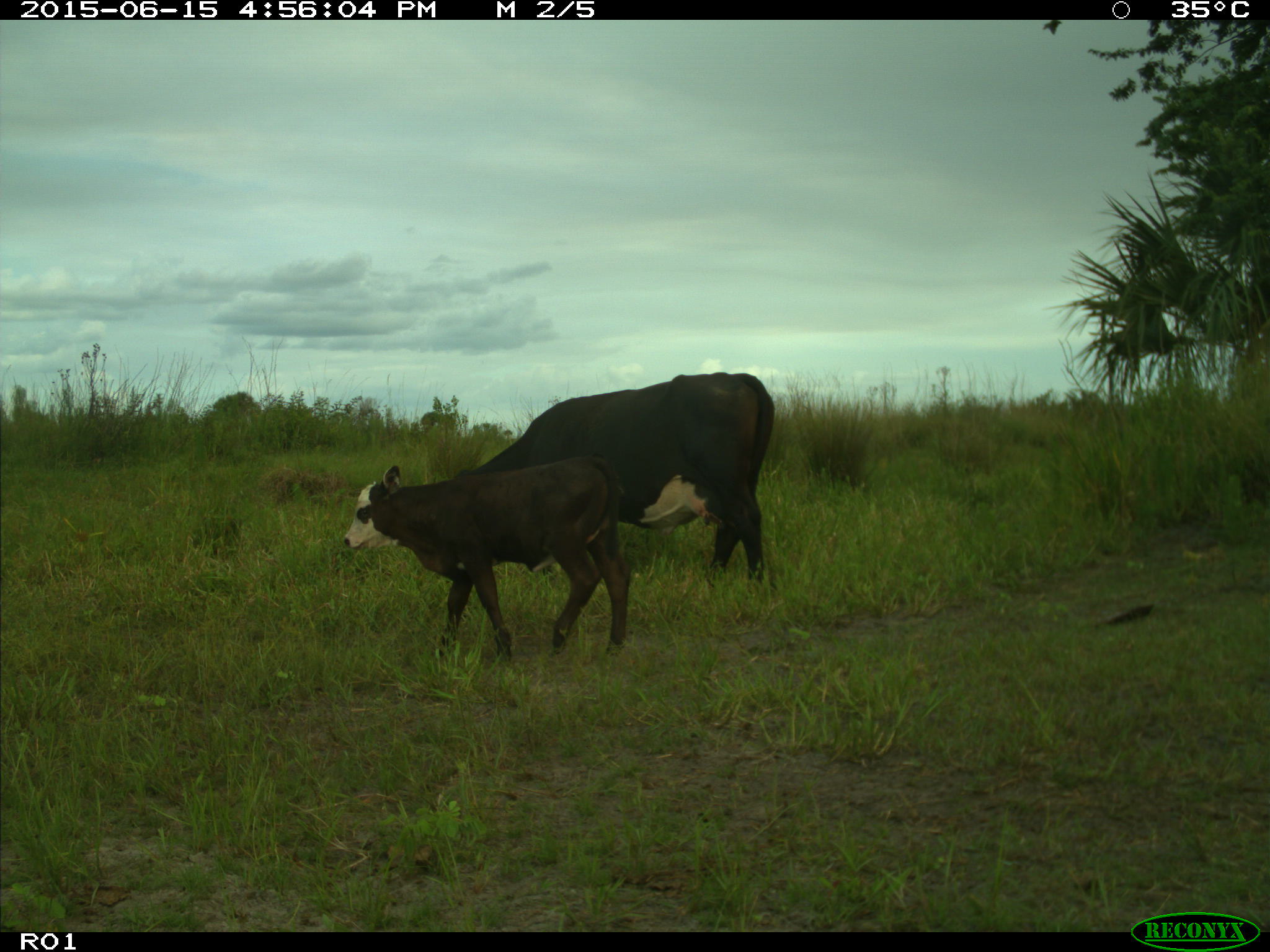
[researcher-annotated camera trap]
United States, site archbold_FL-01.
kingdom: Animalia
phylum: Chordata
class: Mammalia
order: Artiodactyla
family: Bovidae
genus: Bos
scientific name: Bos taurus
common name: domestic cow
Bos taurus (domestic cow).